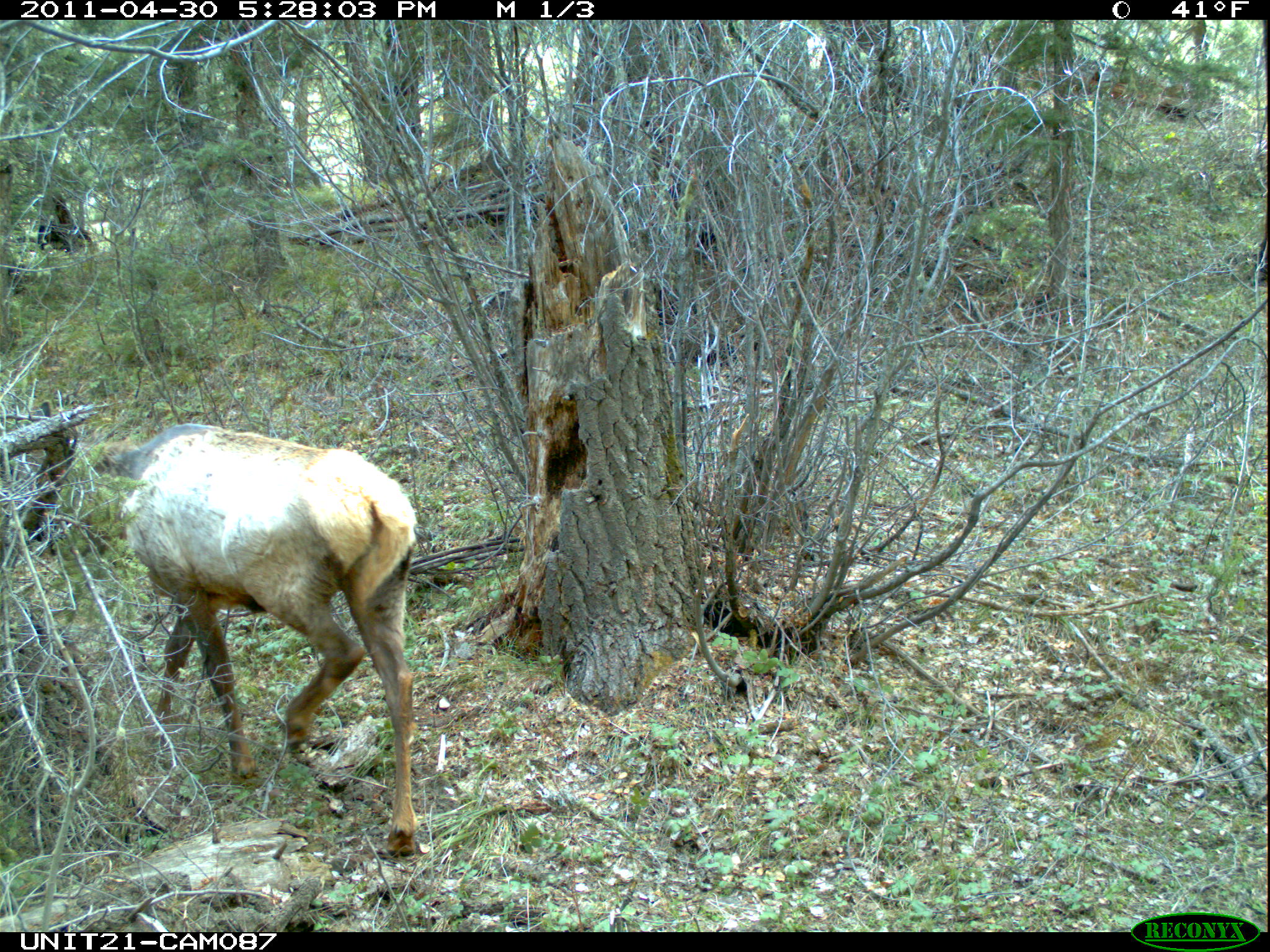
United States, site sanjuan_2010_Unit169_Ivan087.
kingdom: Animalia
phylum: Chordata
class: Mammalia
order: Artiodactyla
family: Cervidae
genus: Cervus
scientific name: Cervus elaphus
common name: red deer